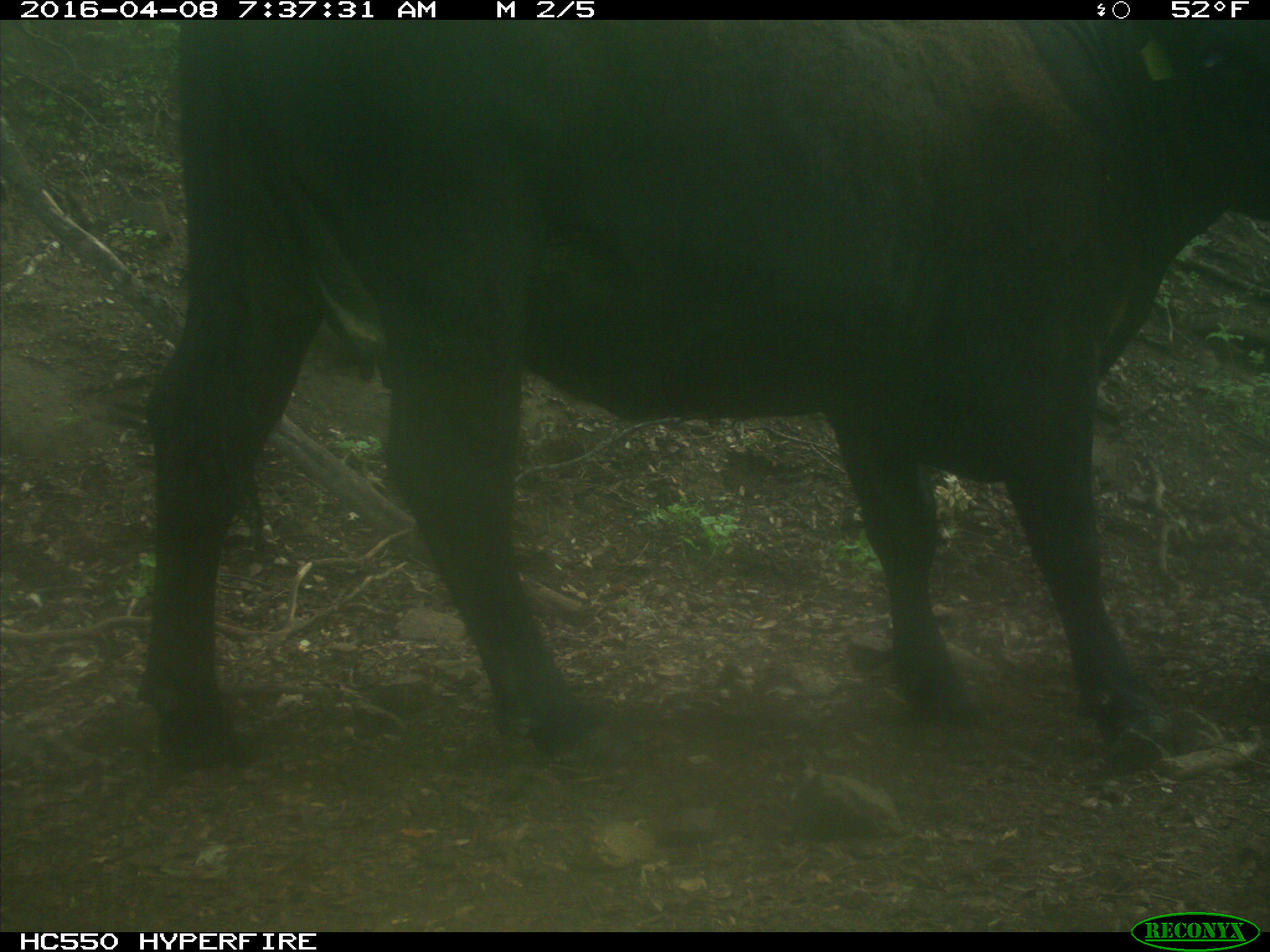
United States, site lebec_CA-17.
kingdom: Animalia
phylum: Chordata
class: Mammalia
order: Artiodactyla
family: Bovidae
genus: Bos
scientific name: Bos taurus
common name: domestic cow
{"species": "Bos taurus (domestic cow)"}